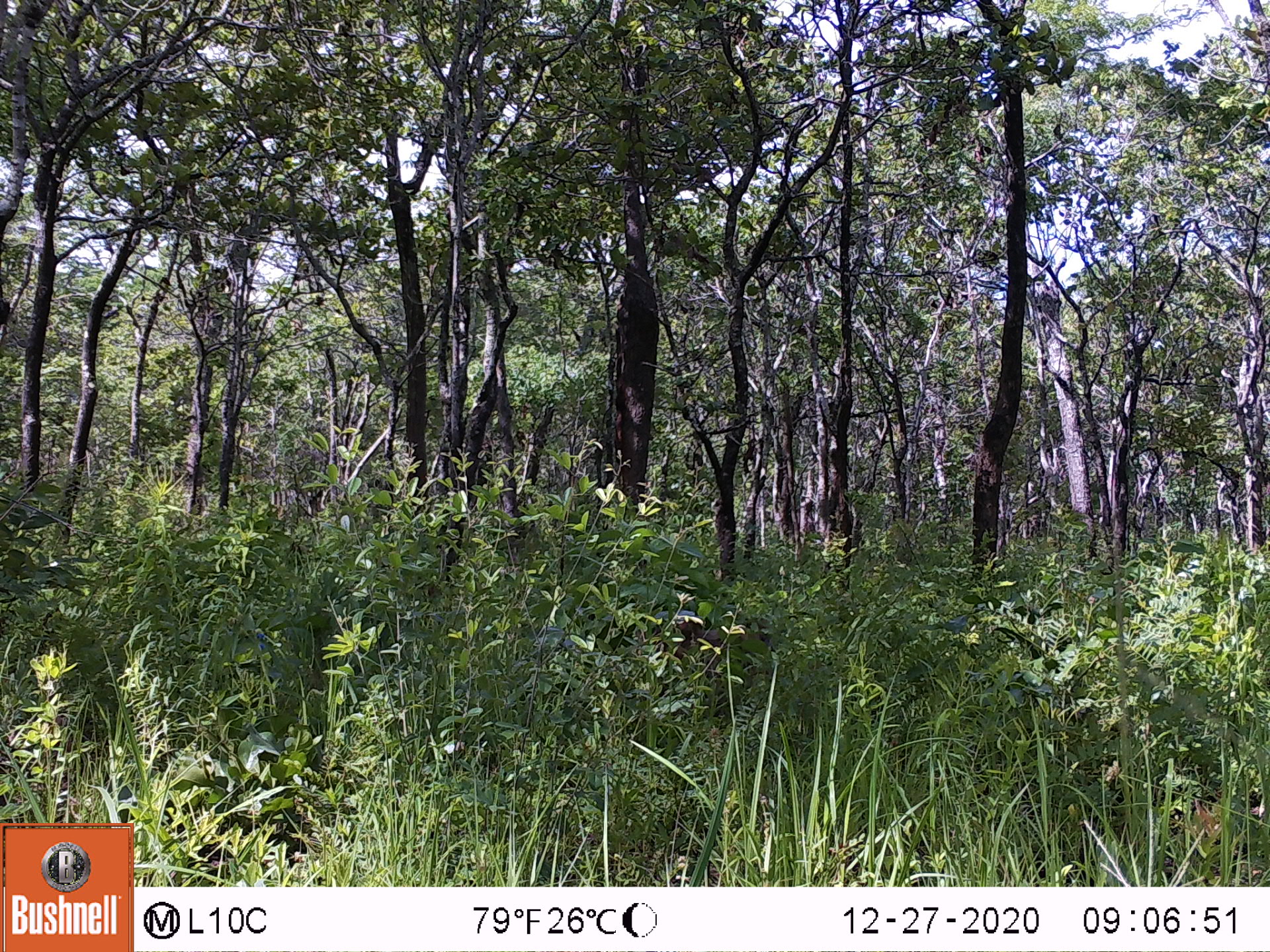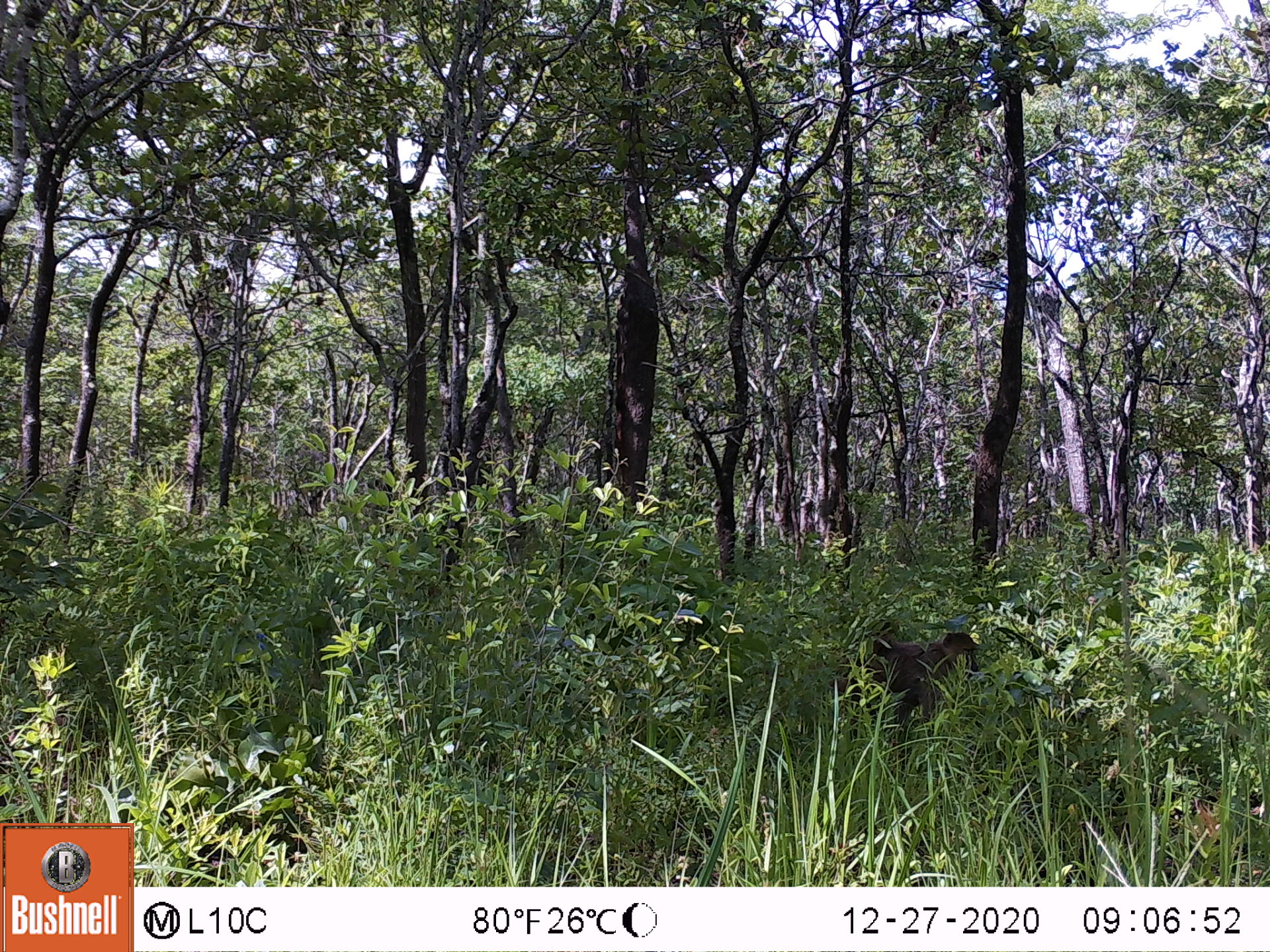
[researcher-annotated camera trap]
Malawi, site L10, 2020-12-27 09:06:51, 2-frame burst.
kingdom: Animalia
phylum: Chordata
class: Mammalia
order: Primates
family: Cercopithecidae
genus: Papio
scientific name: Papio cynocephalus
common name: yellow baboon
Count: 1.